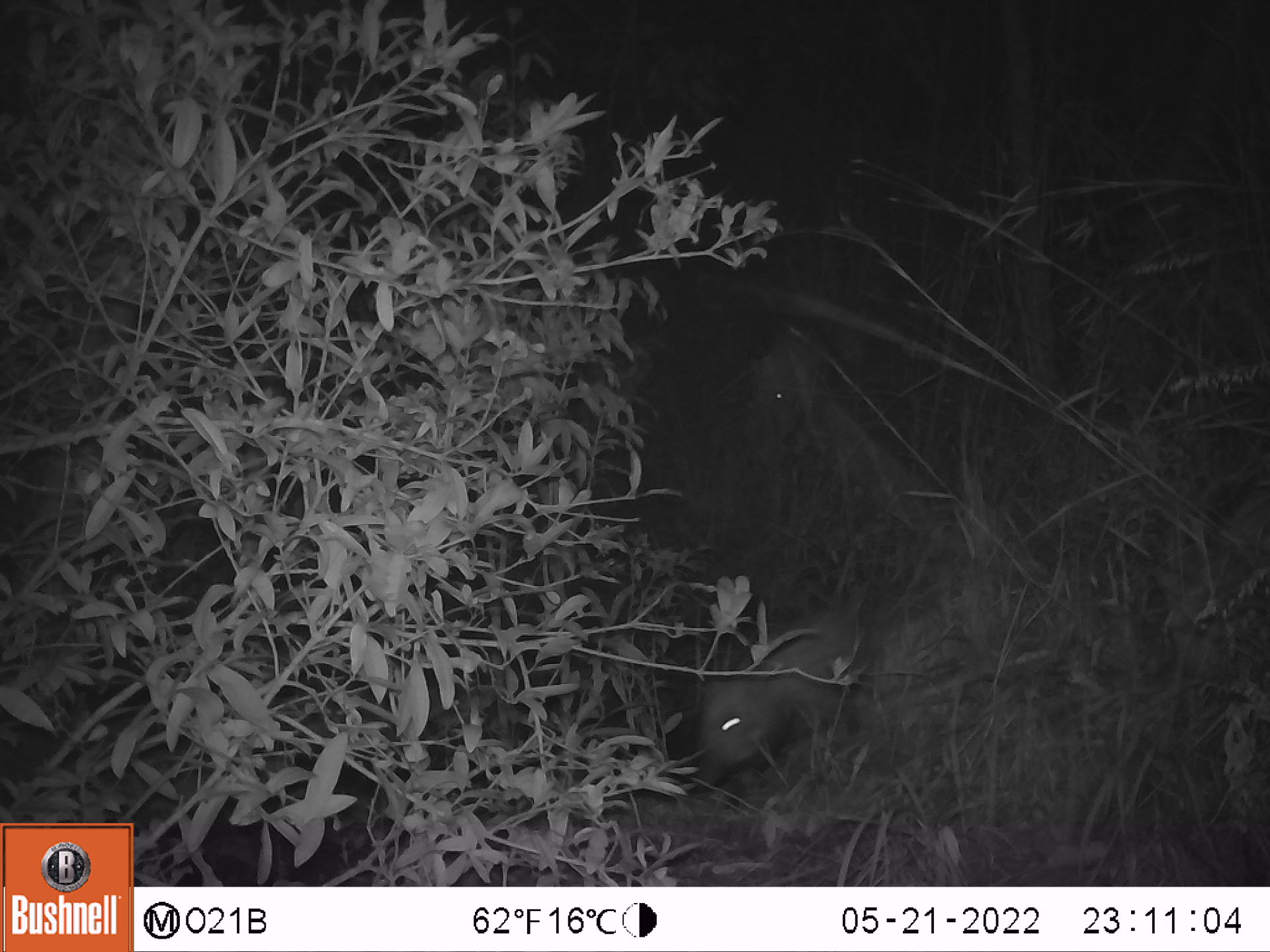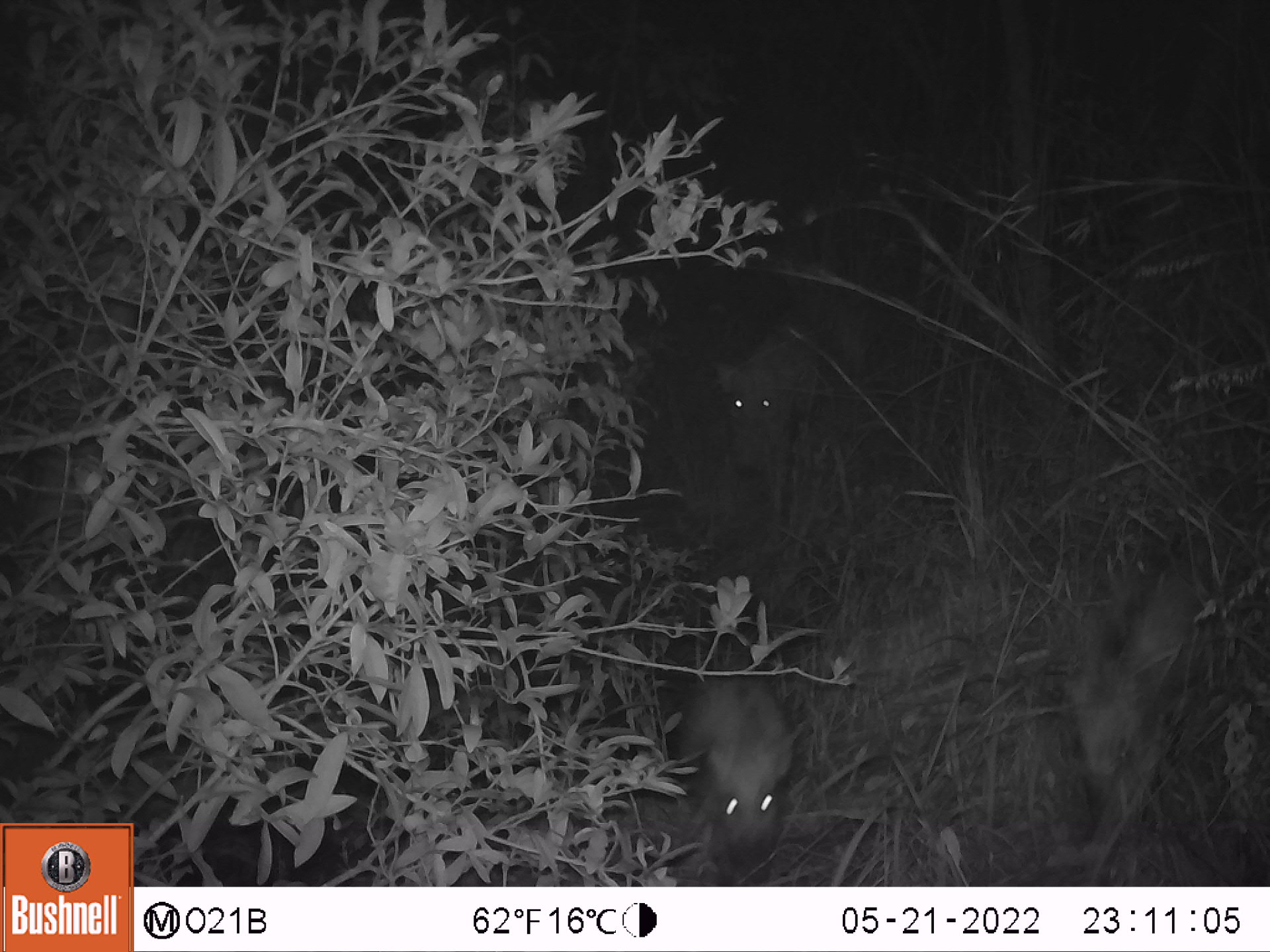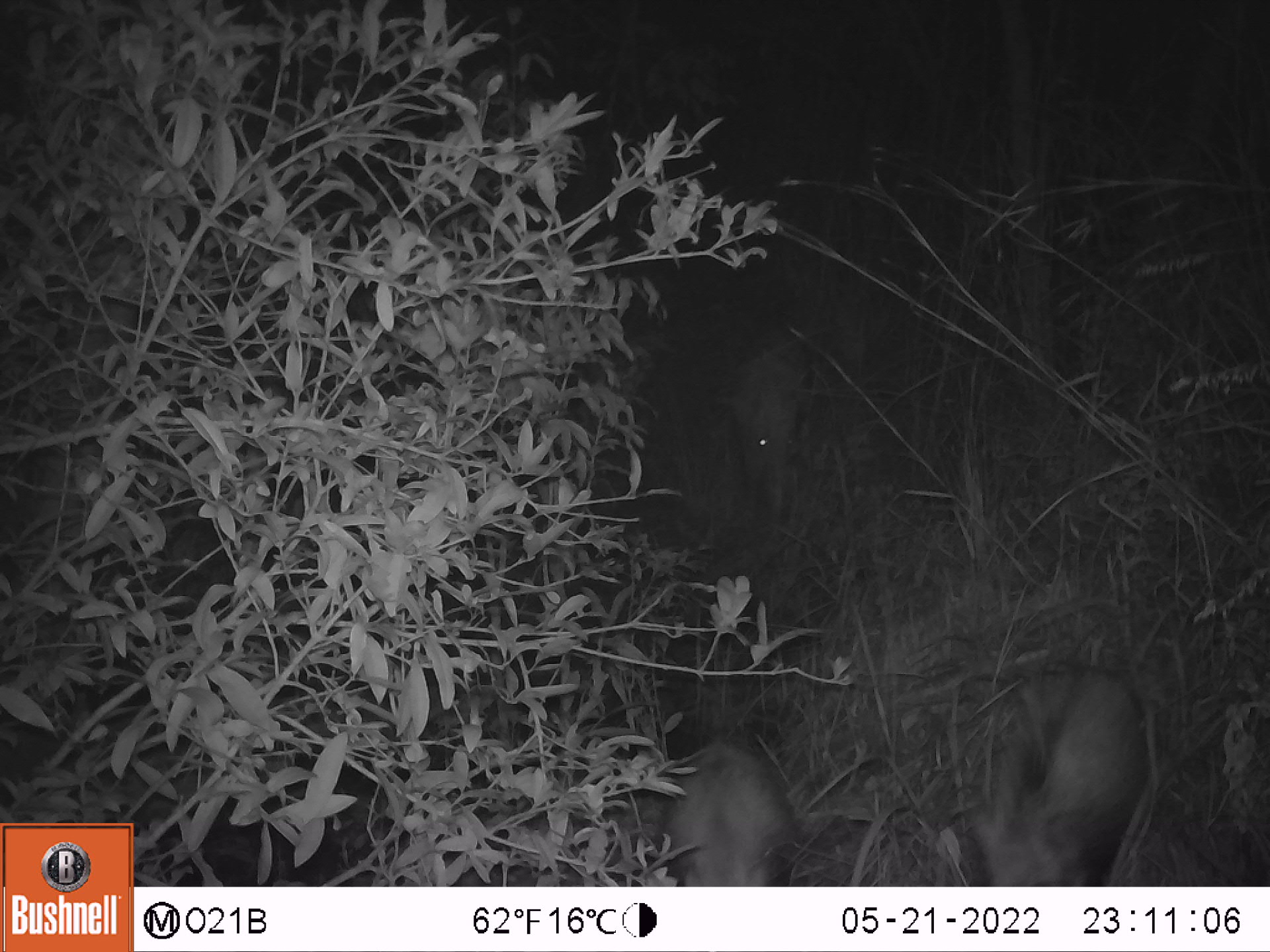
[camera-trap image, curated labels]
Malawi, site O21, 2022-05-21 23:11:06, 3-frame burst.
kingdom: Animalia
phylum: Chordata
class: Mammalia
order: Artiodactyla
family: Suidae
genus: Potamochoerus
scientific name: Potamochoerus larvatus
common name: bushpig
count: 2